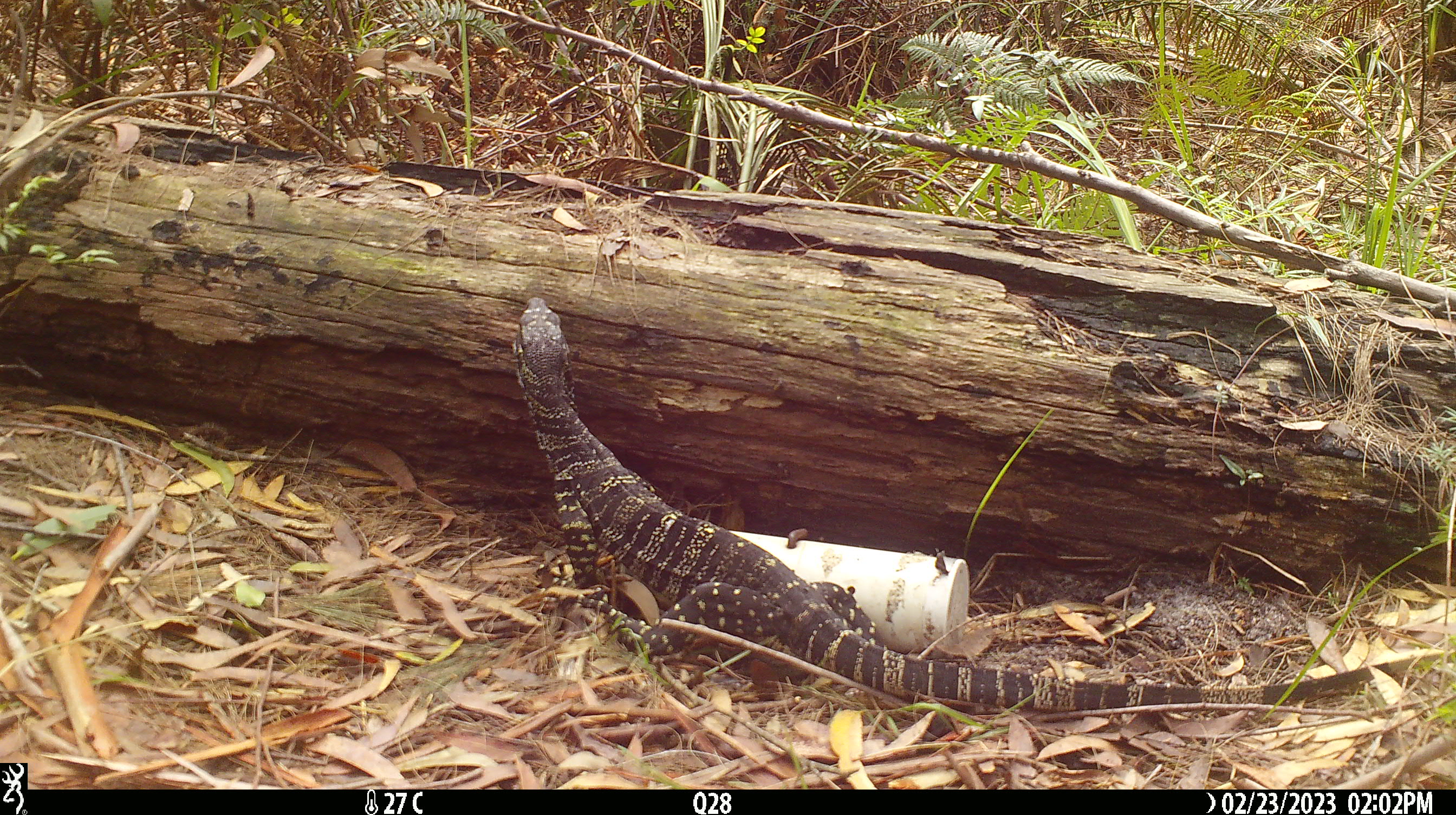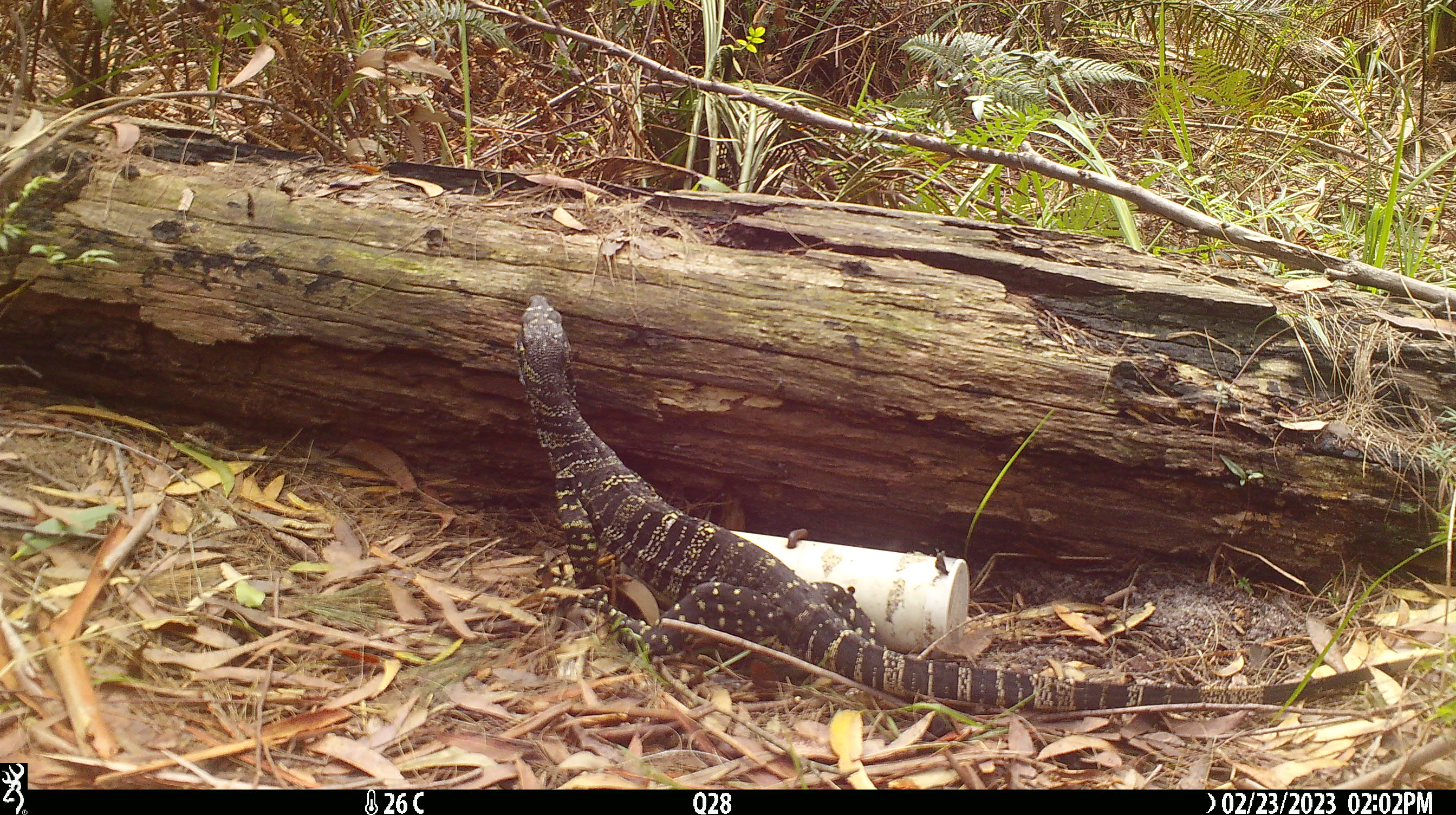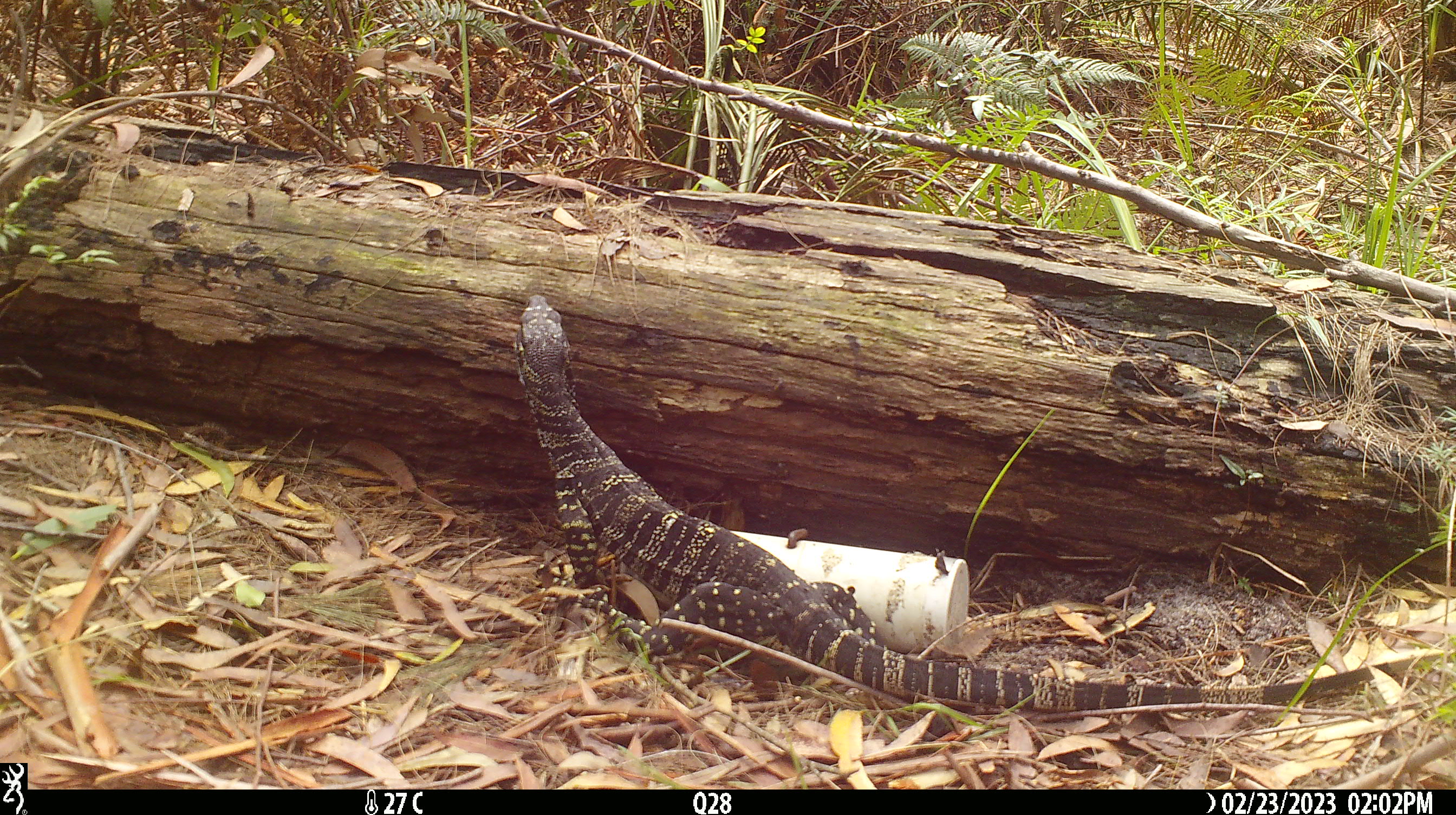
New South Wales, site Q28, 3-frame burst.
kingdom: Animalia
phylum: Chordata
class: Reptilia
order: Squamata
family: Varanidae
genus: Varanus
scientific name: Varanus varius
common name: lace monitor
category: goanna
Goanna (lace monitor) (Varanus varius).